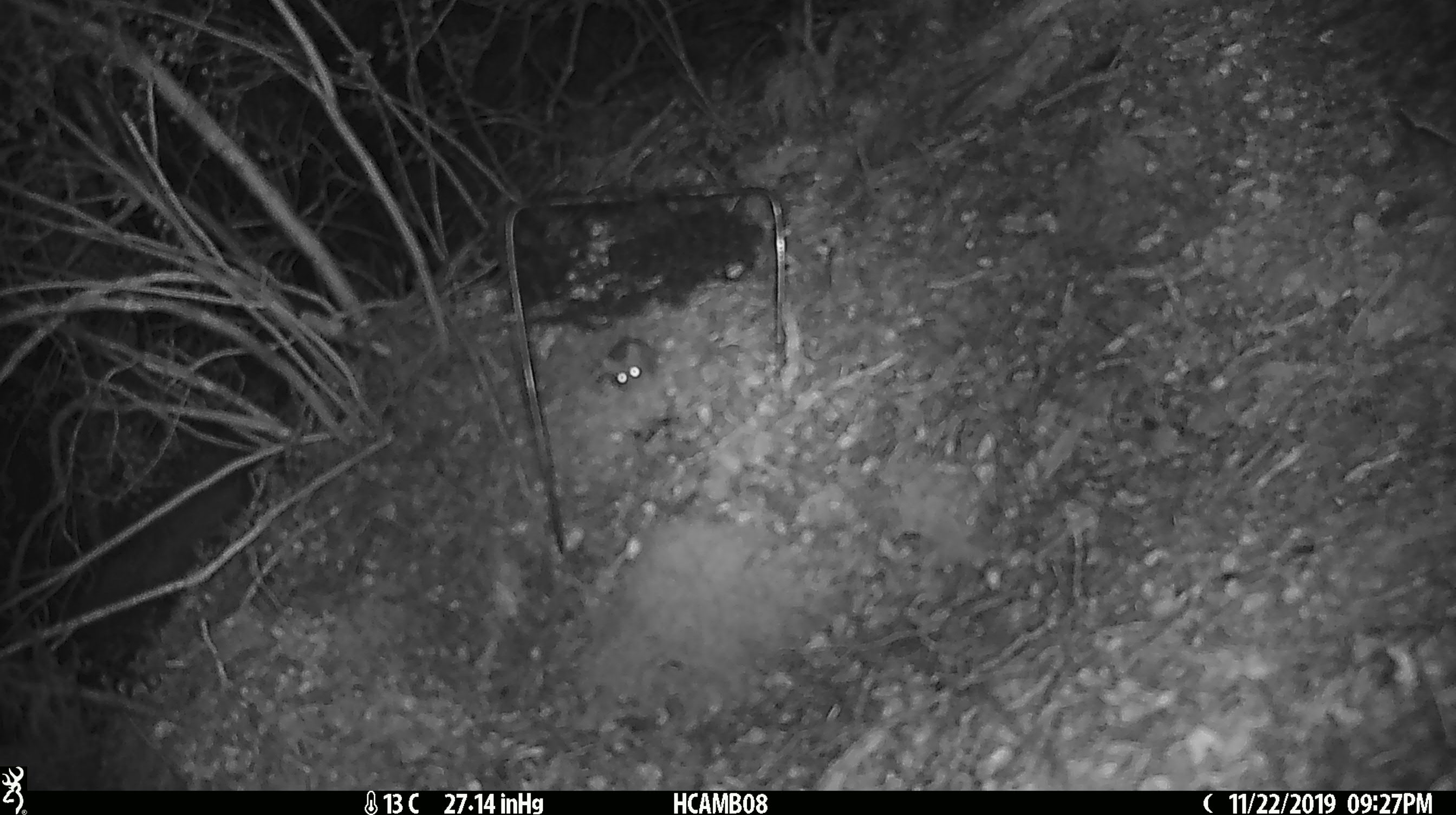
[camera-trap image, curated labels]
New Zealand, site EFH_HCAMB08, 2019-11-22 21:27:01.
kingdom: Animalia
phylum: Chordata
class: Mammalia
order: Rodentia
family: Muridae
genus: Mus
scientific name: Mus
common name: mouse